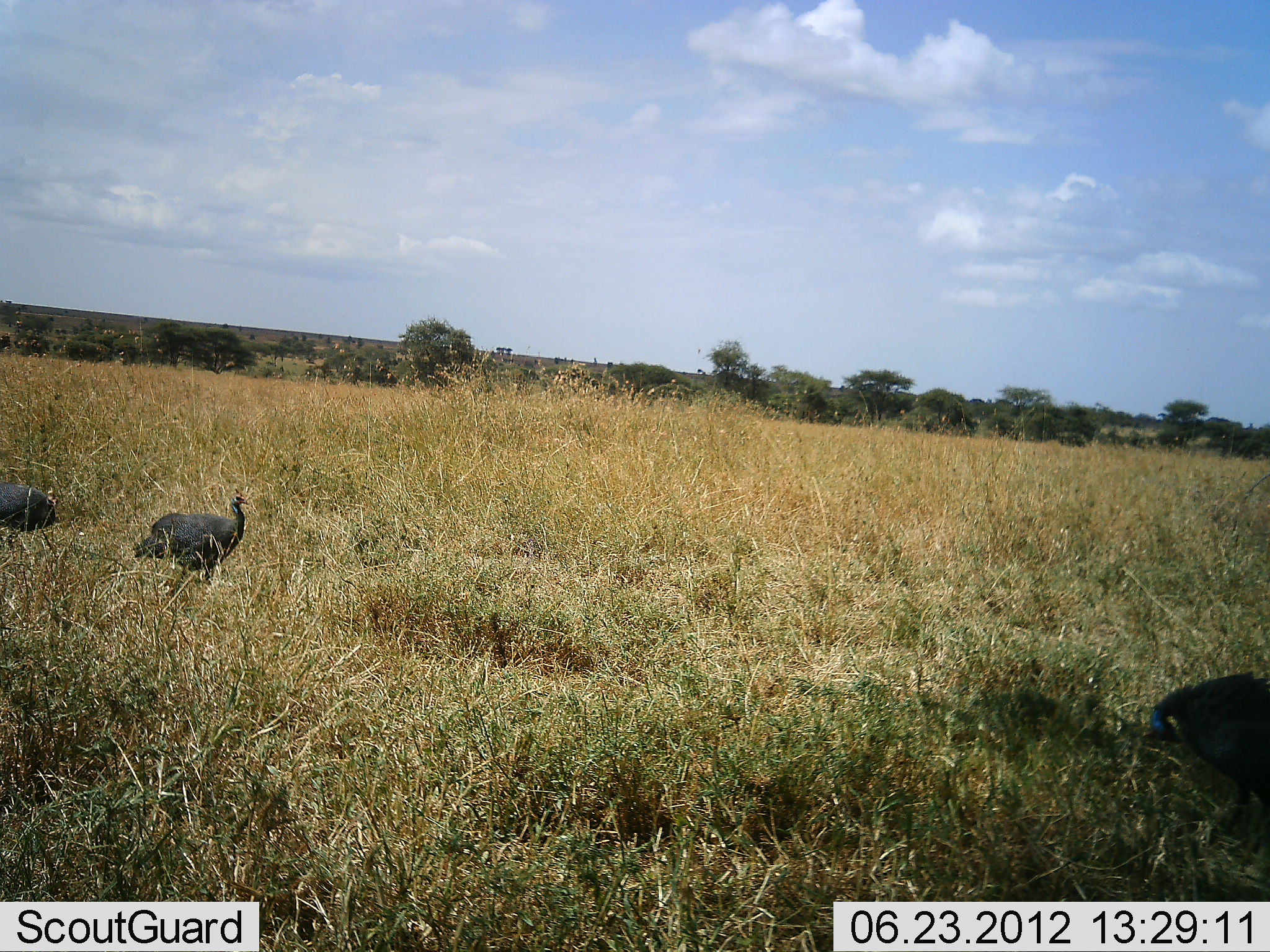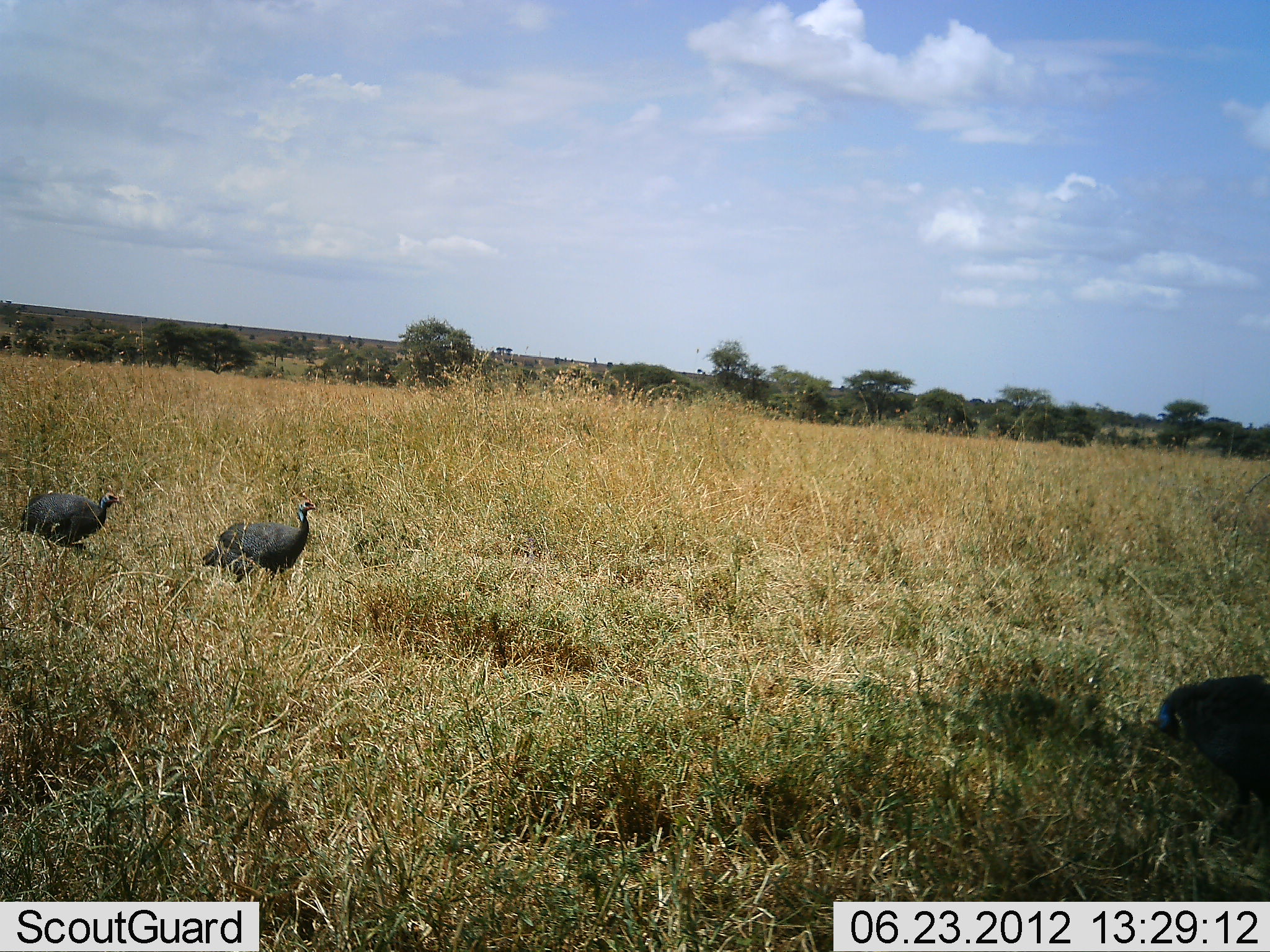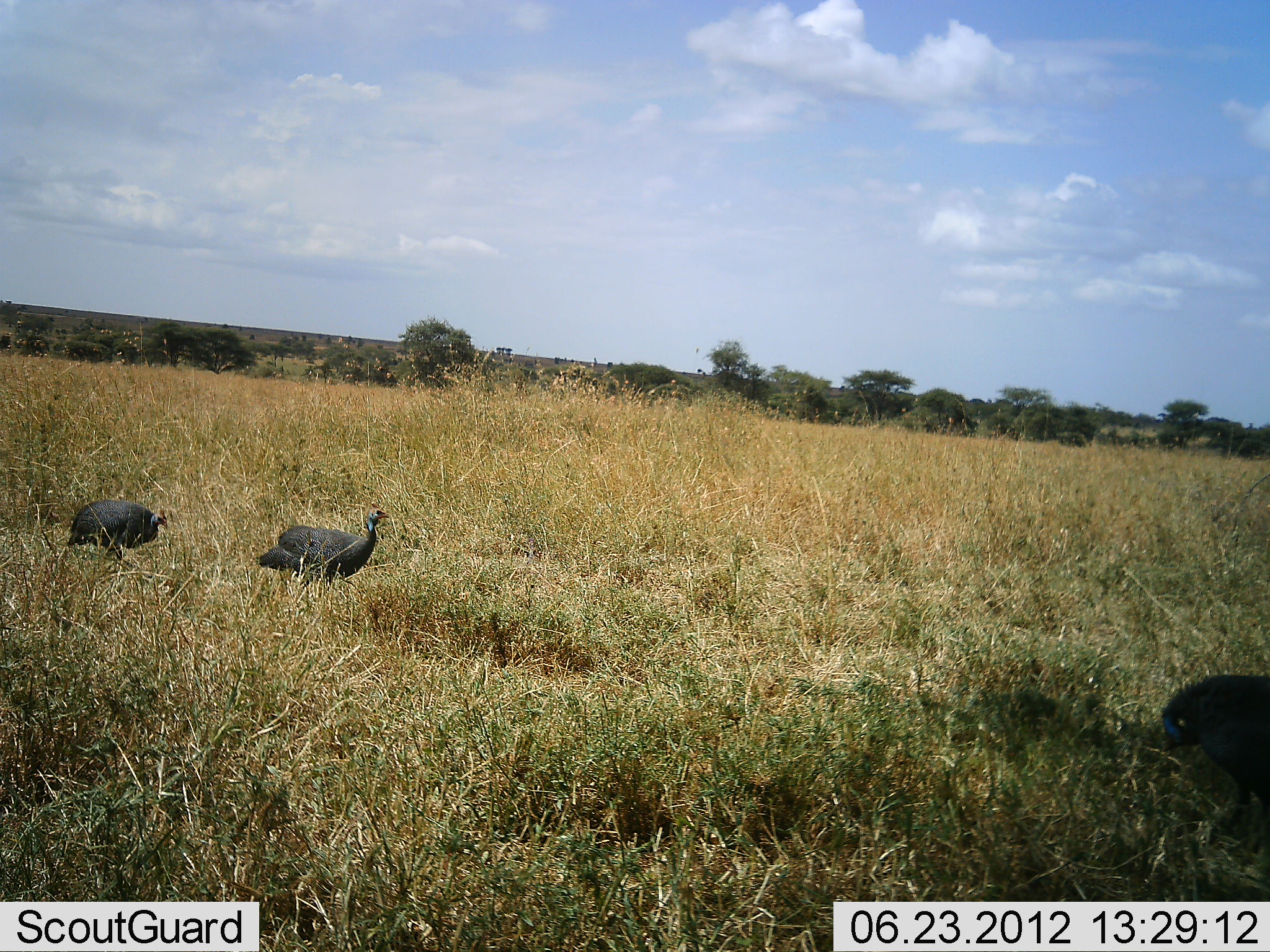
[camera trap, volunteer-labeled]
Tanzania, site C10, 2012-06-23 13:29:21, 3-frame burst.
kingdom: Animalia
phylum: Chordata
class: Aves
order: Galliformes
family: Numididae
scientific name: Numididae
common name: guinea fowl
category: guineafowl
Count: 3.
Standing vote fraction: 40%.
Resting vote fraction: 0%.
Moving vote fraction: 100%.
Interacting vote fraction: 0%.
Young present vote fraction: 0%.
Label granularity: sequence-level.